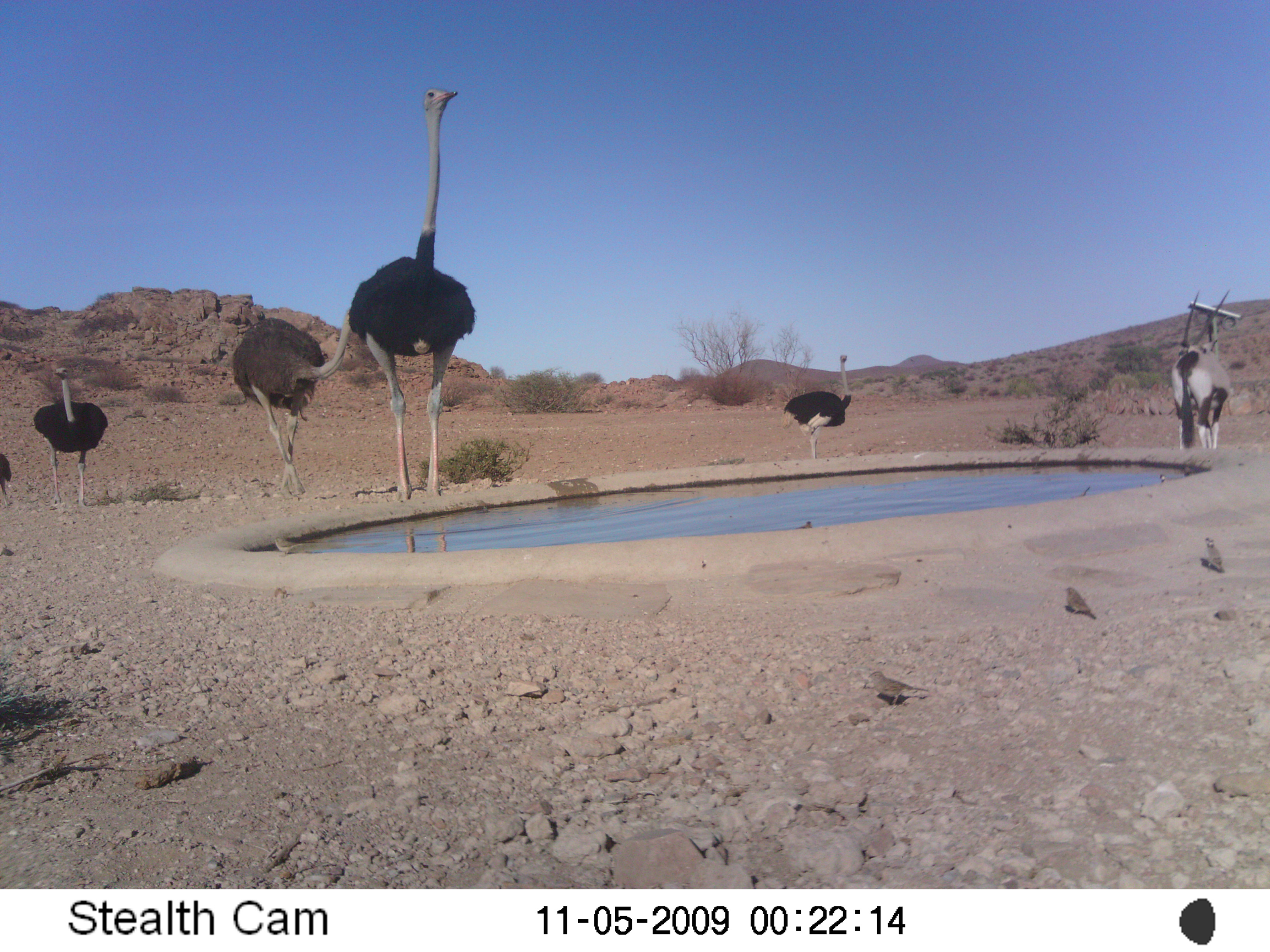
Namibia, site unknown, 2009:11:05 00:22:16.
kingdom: Animalia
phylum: Chordata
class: Aves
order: Struthioniformes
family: Struthionidae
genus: Struthio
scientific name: Struthio camelus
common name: common ostrich